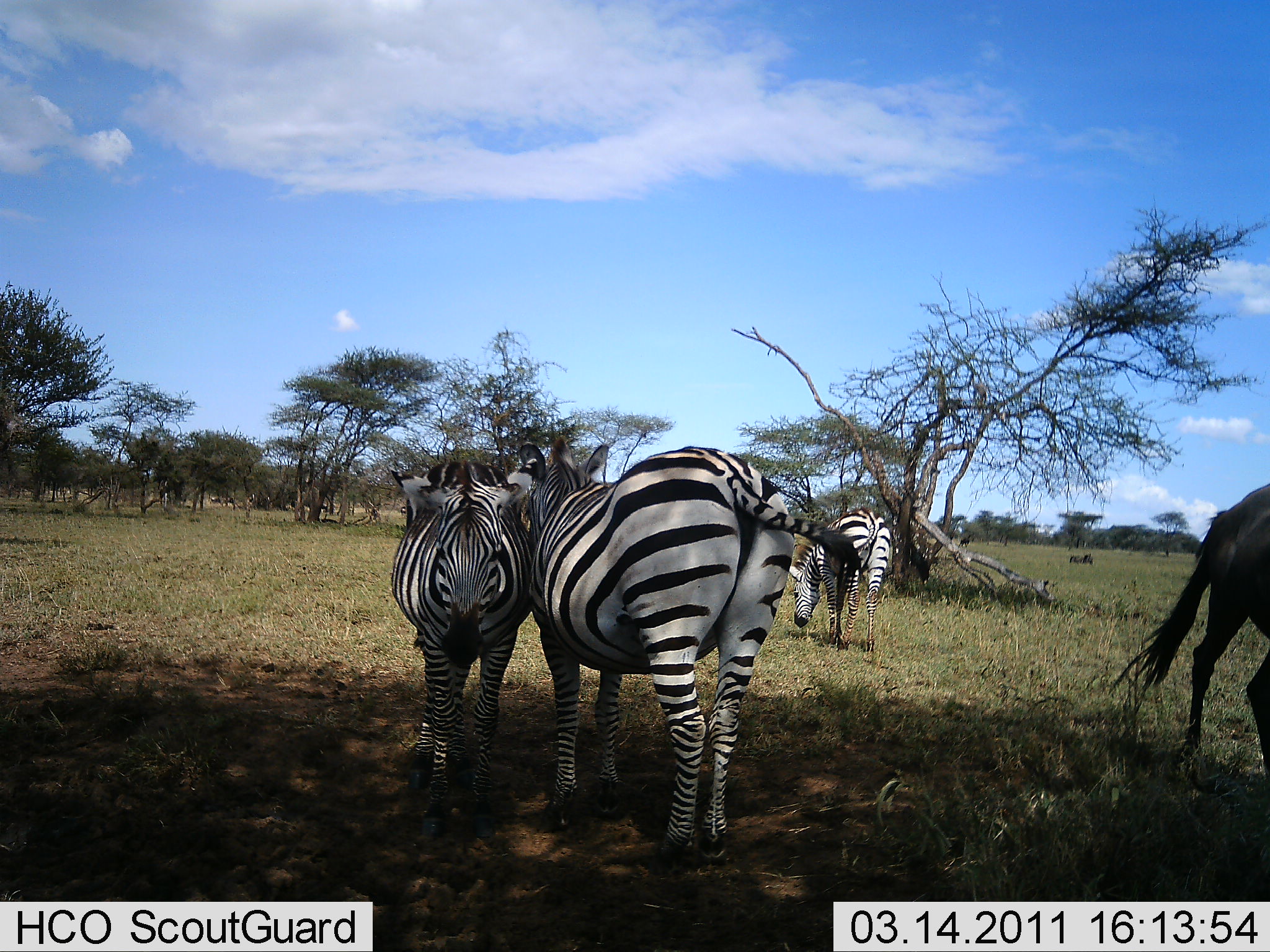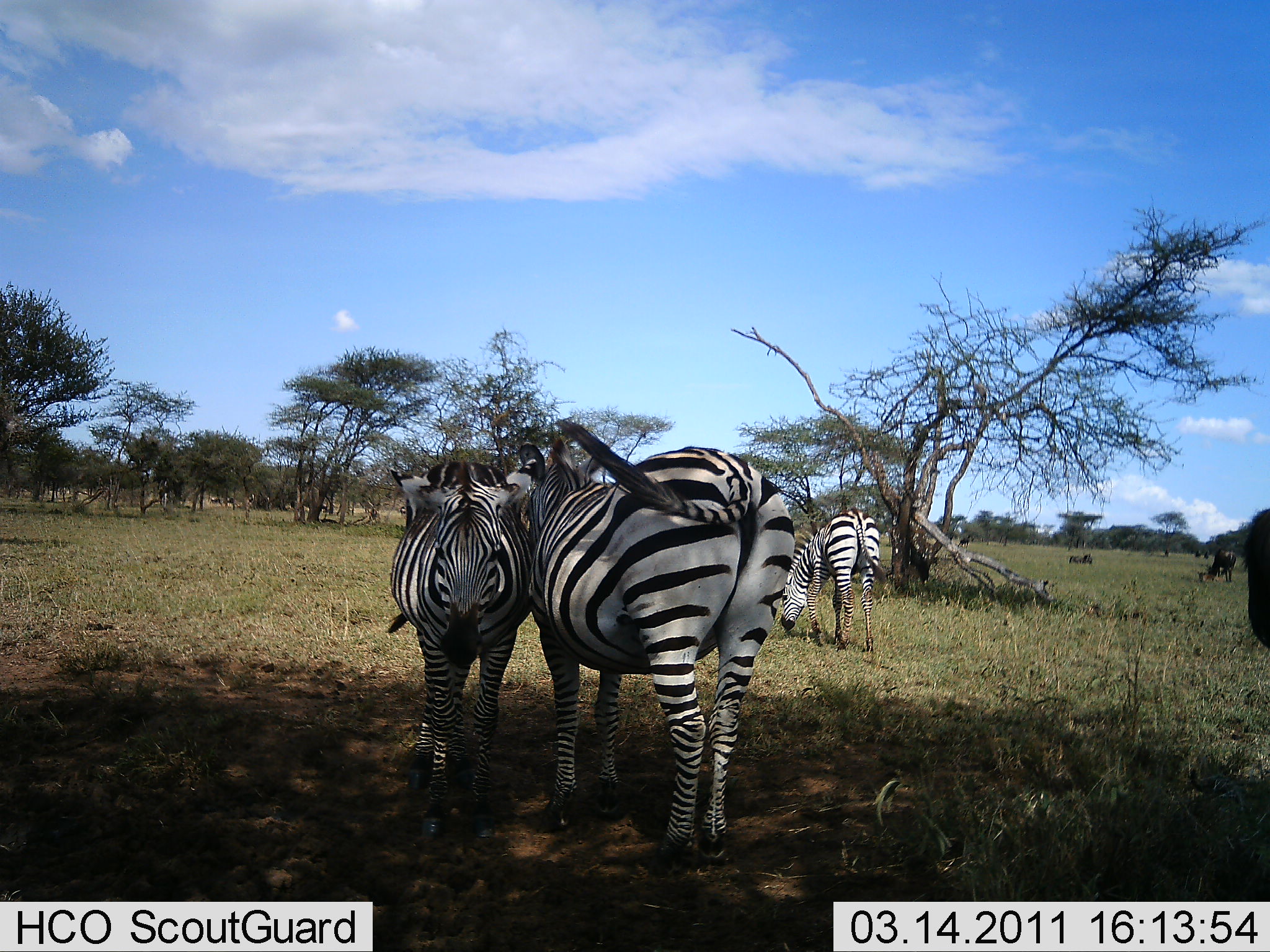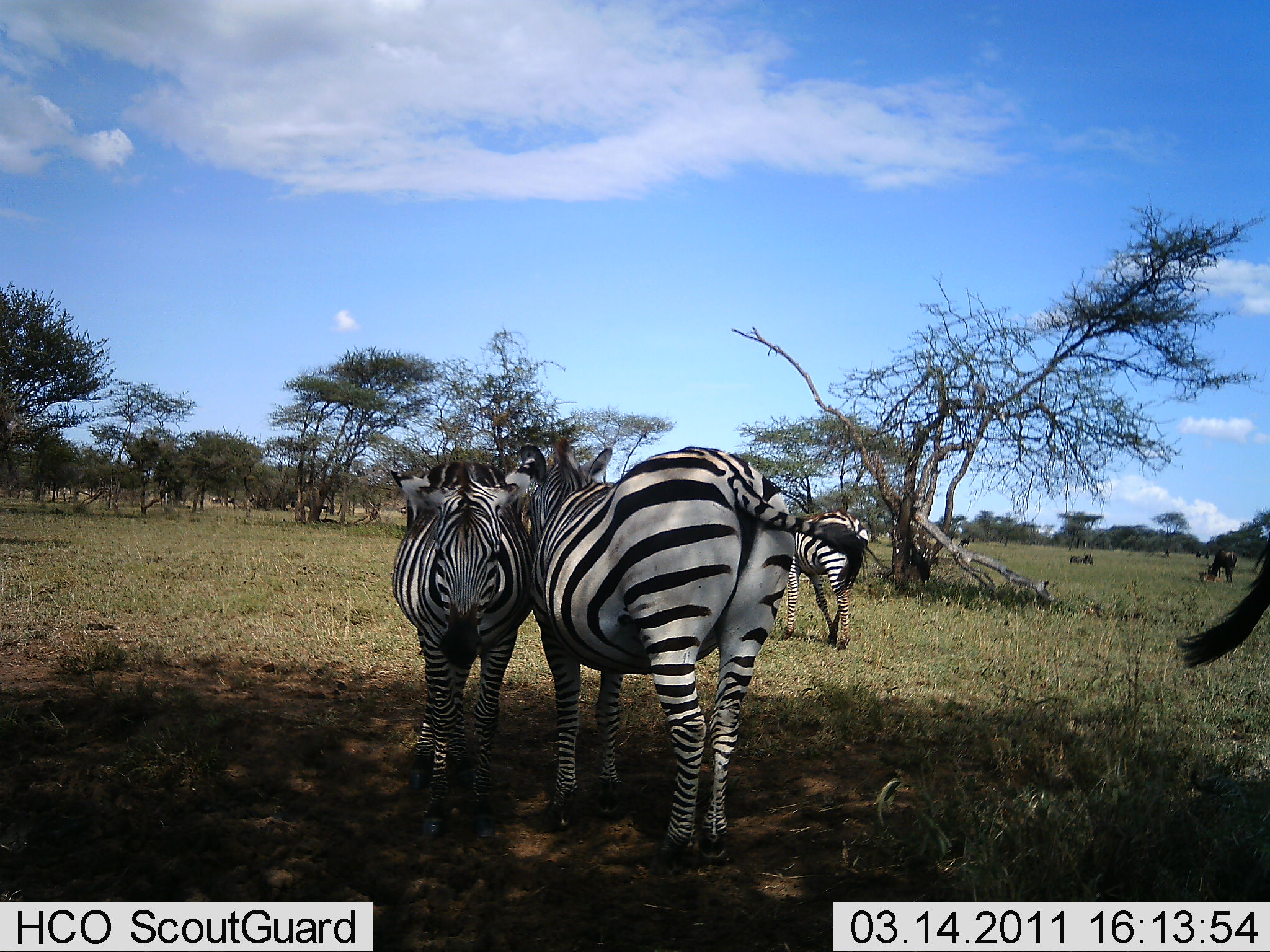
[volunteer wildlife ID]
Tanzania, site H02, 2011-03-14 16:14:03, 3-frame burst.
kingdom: Animalia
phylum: Chordata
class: Mammalia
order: Artiodactyla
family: Bovidae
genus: Connochaetes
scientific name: Connochaetes taurinus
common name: blue wildebeest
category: wildebeest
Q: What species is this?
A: Wildebeest (blue wildebeest) (Connochaetes taurinus).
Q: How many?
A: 2.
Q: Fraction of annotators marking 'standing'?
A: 42%.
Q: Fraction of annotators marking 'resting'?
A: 0%.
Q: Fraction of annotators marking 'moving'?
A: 50%.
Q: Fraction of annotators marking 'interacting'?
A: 0%.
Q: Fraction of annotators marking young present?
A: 0%.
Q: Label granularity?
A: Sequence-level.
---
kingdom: Animalia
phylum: Chordata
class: Mammalia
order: Perissodactyla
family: Equidae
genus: Equus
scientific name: Equus quagga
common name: plains zebra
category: zebra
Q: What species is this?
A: Zebra (plains zebra) (Equus quagga).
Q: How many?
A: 3.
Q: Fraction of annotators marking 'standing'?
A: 84%.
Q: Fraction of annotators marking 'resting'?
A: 0%.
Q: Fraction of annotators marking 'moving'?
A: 5%.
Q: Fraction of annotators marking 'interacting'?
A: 26%.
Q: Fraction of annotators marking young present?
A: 0%.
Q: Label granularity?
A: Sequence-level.